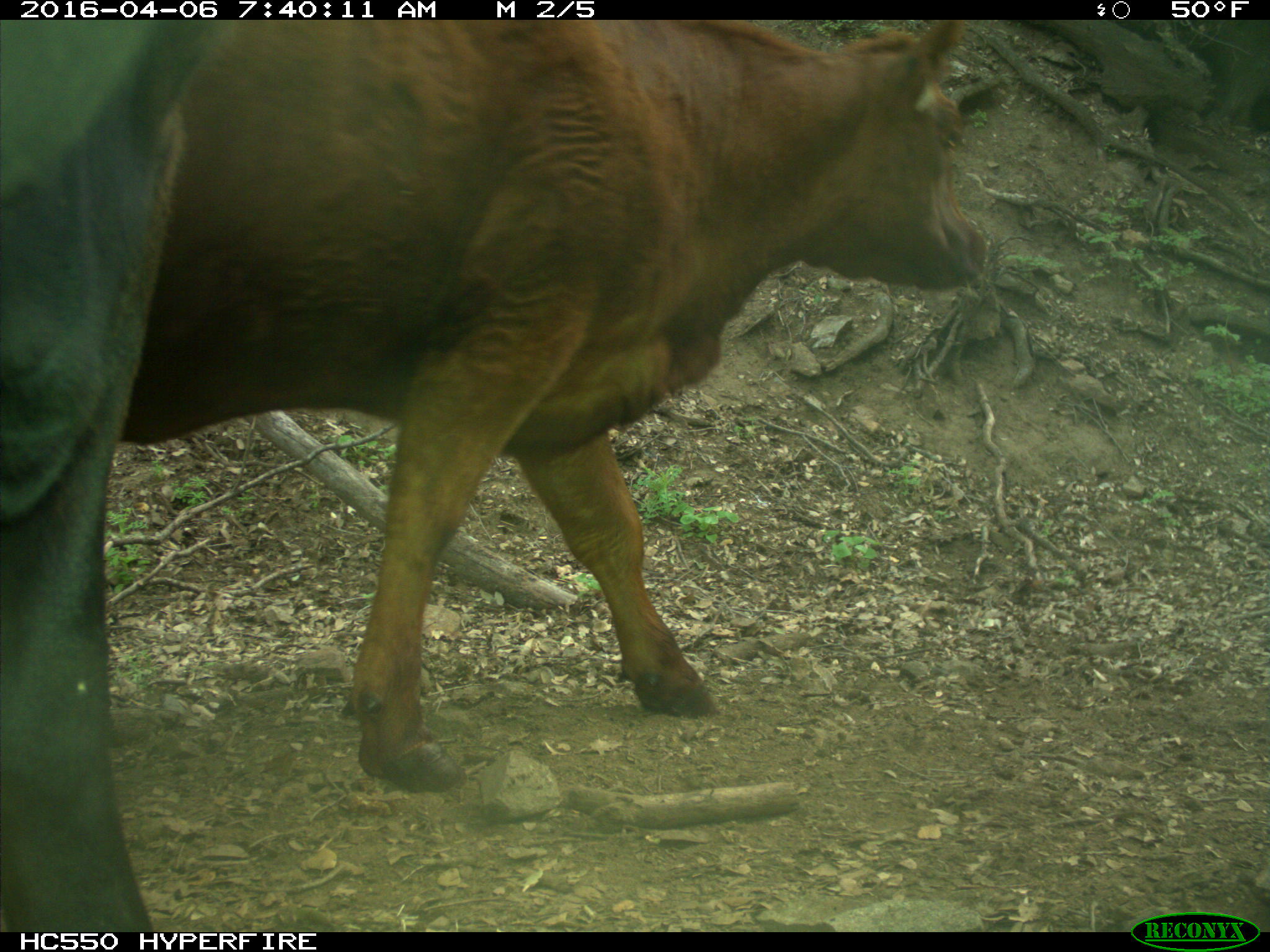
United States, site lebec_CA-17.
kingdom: Animalia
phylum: Chordata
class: Mammalia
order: Artiodactyla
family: Bovidae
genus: Bos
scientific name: Bos taurus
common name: domestic cow